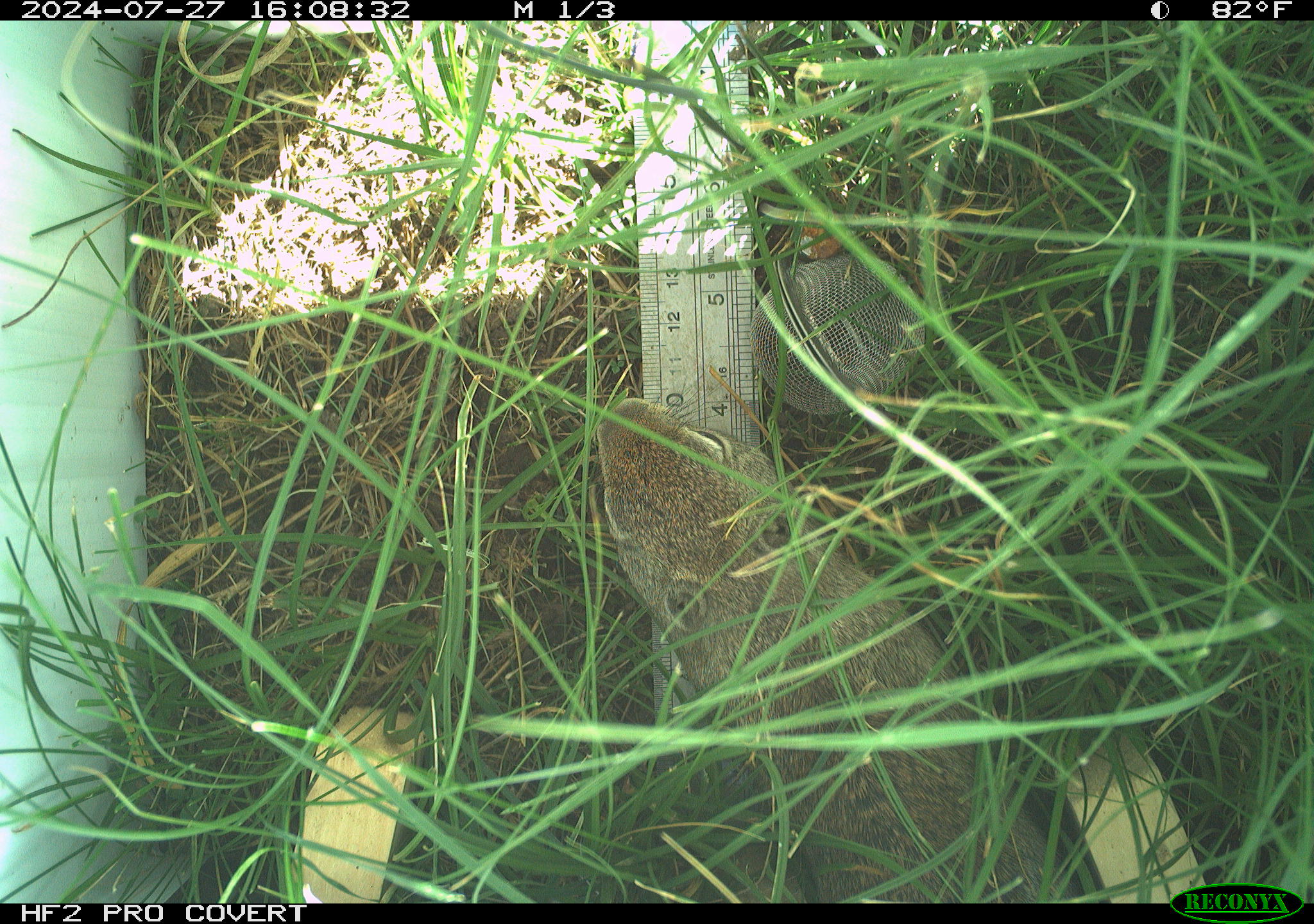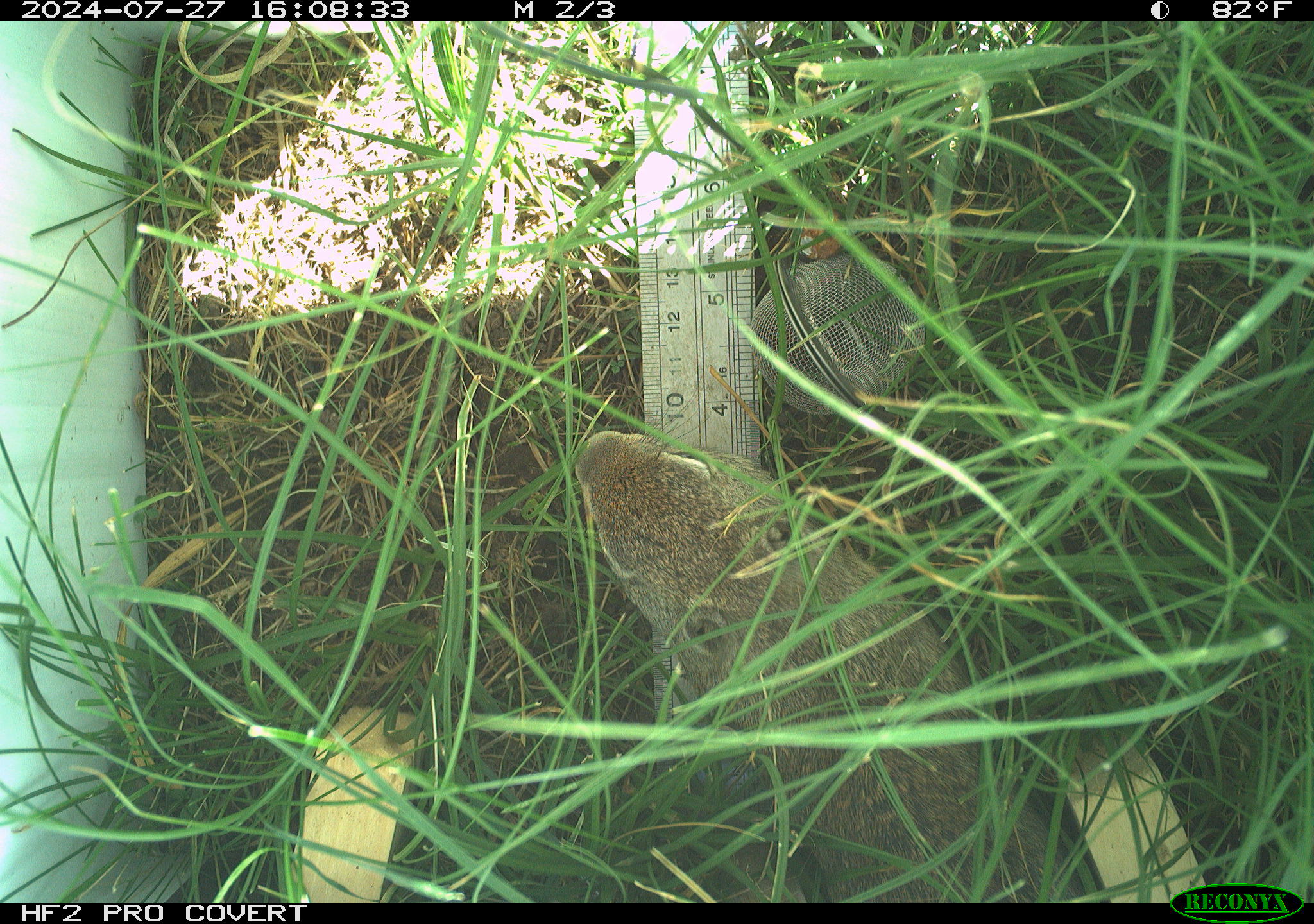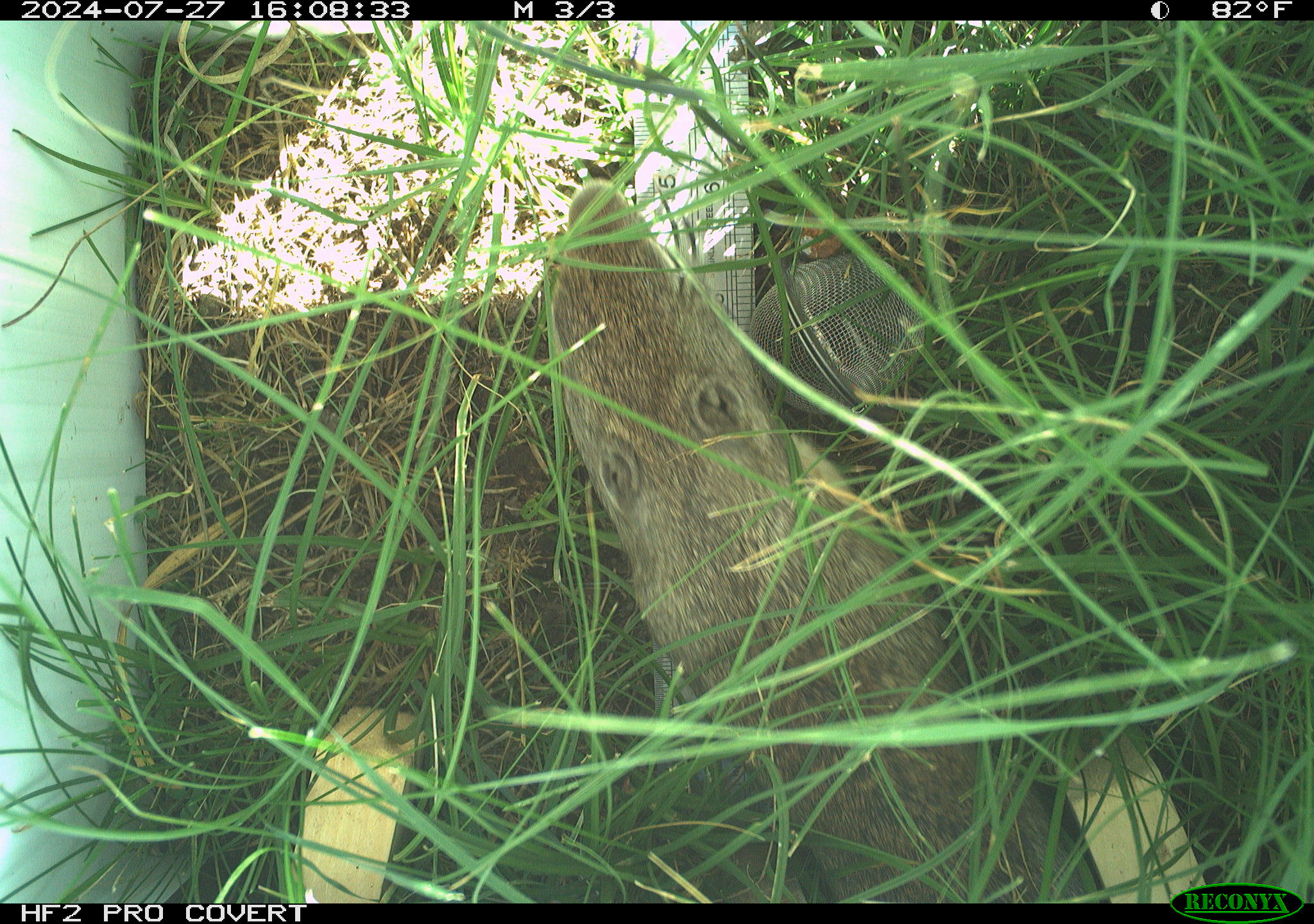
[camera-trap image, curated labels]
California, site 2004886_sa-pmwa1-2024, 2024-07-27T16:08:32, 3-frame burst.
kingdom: Animalia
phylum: Chordata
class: Mammalia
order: Rodentia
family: Sciuridae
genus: Urocitellus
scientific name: Urocitellus beldingi beldingi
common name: belding's ground squirrel